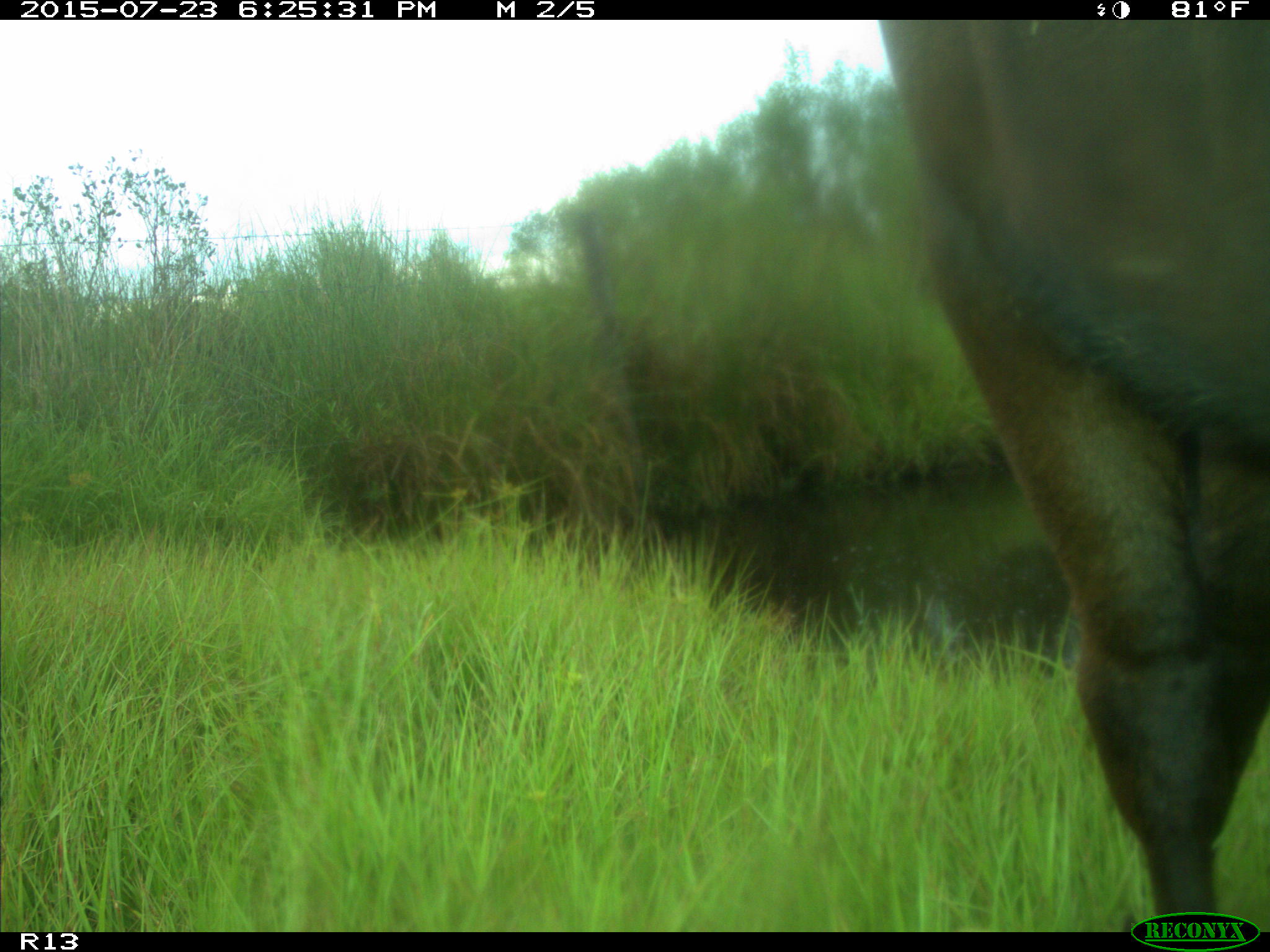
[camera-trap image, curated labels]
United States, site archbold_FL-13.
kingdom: Animalia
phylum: Chordata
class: Mammalia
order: Artiodactyla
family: Bovidae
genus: Bos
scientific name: Bos taurus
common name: domestic cow